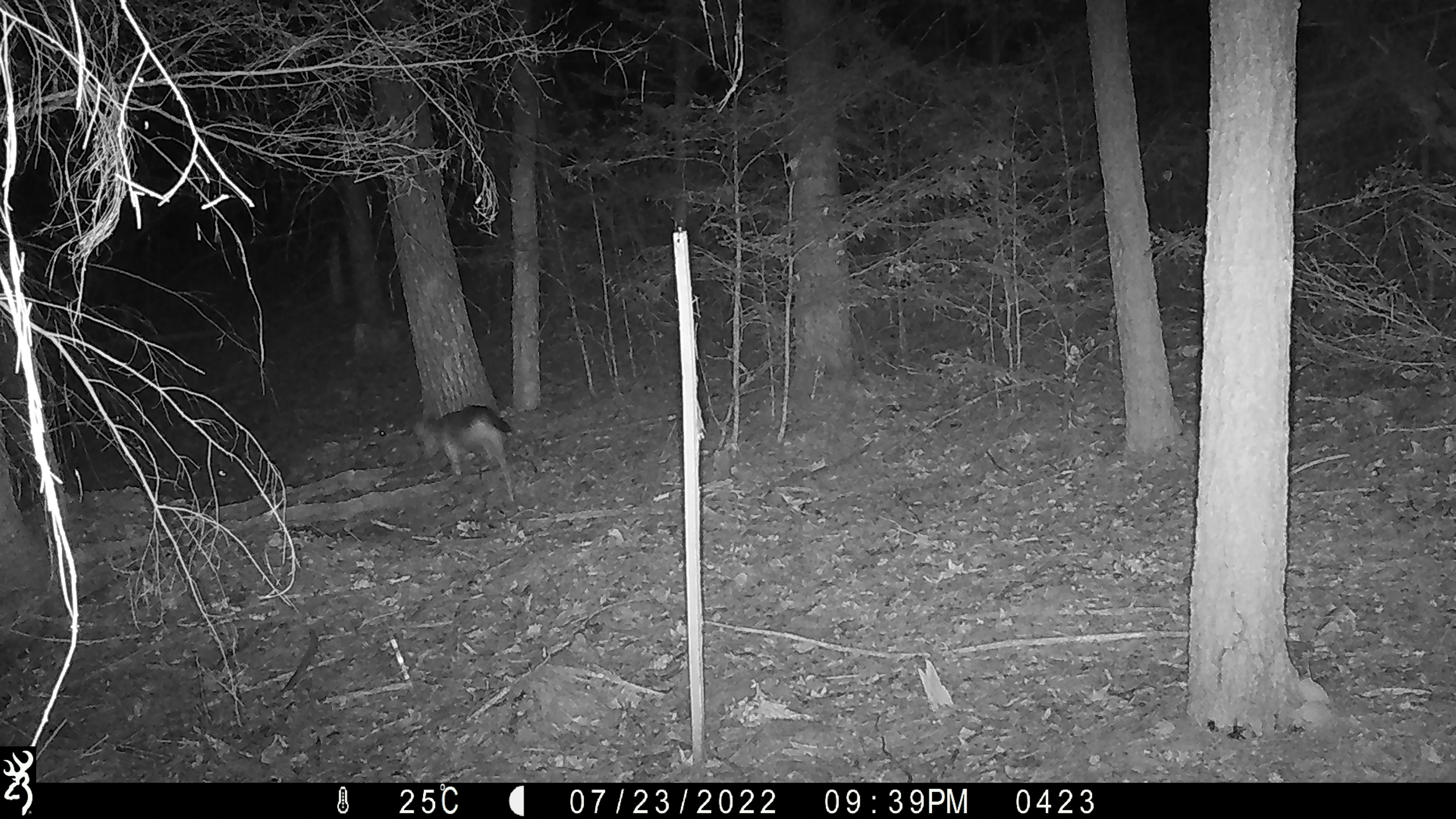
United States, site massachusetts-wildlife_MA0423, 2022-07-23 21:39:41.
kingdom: Animalia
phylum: Chordata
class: Mammalia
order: Carnivora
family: Canidae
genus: Canis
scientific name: Canis latrans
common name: coyote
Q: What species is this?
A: Coyote (Canis latrans).